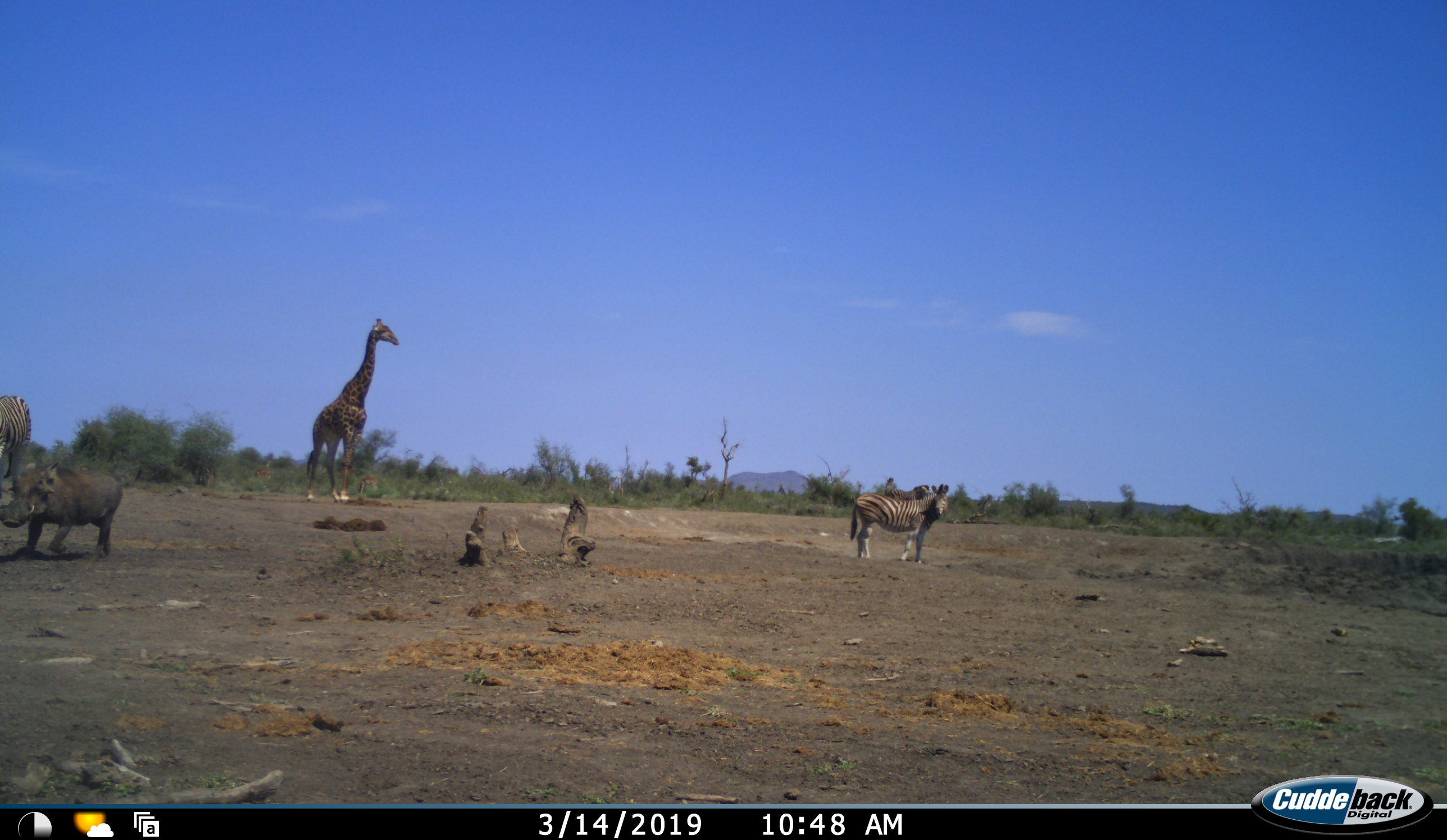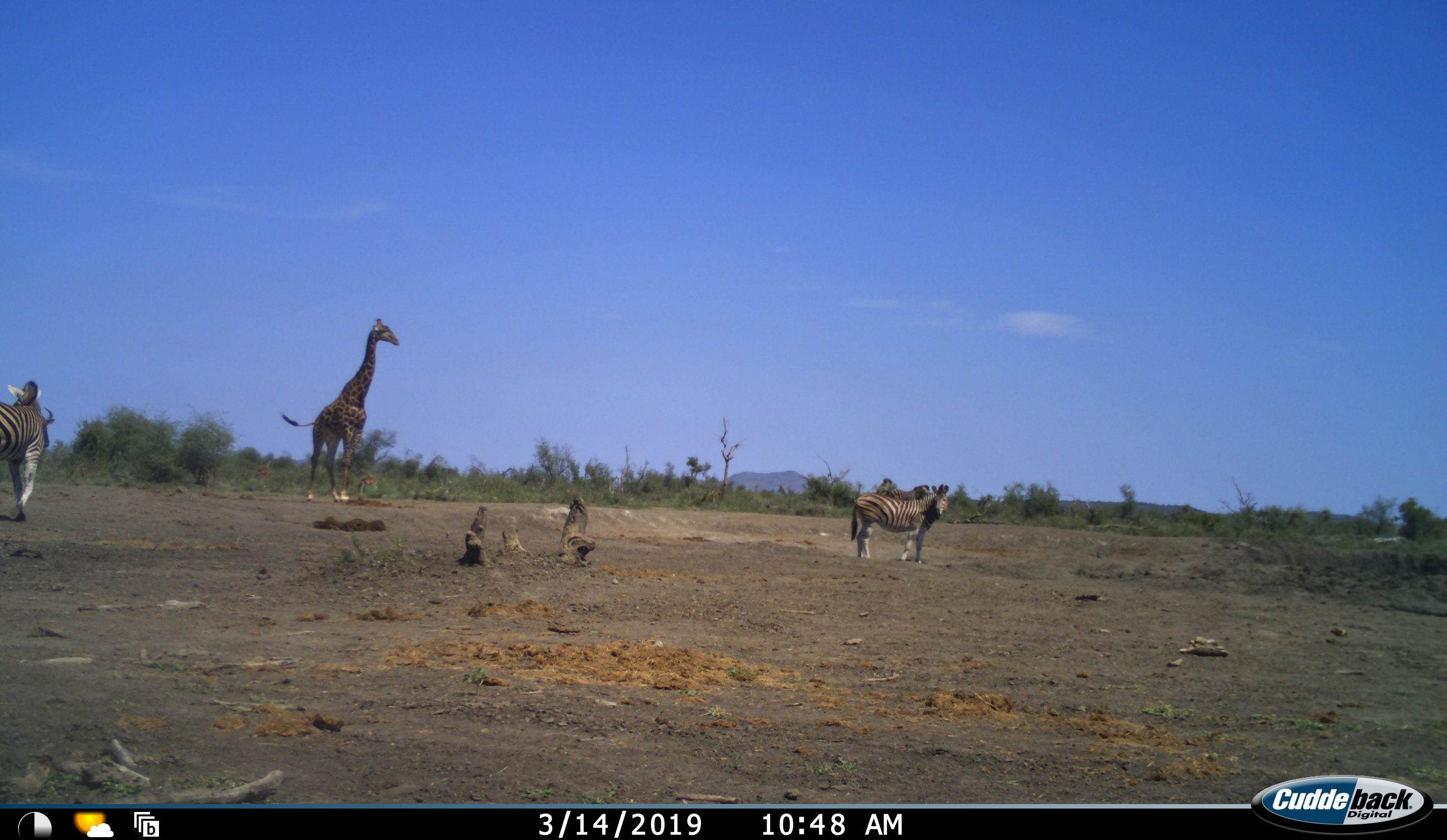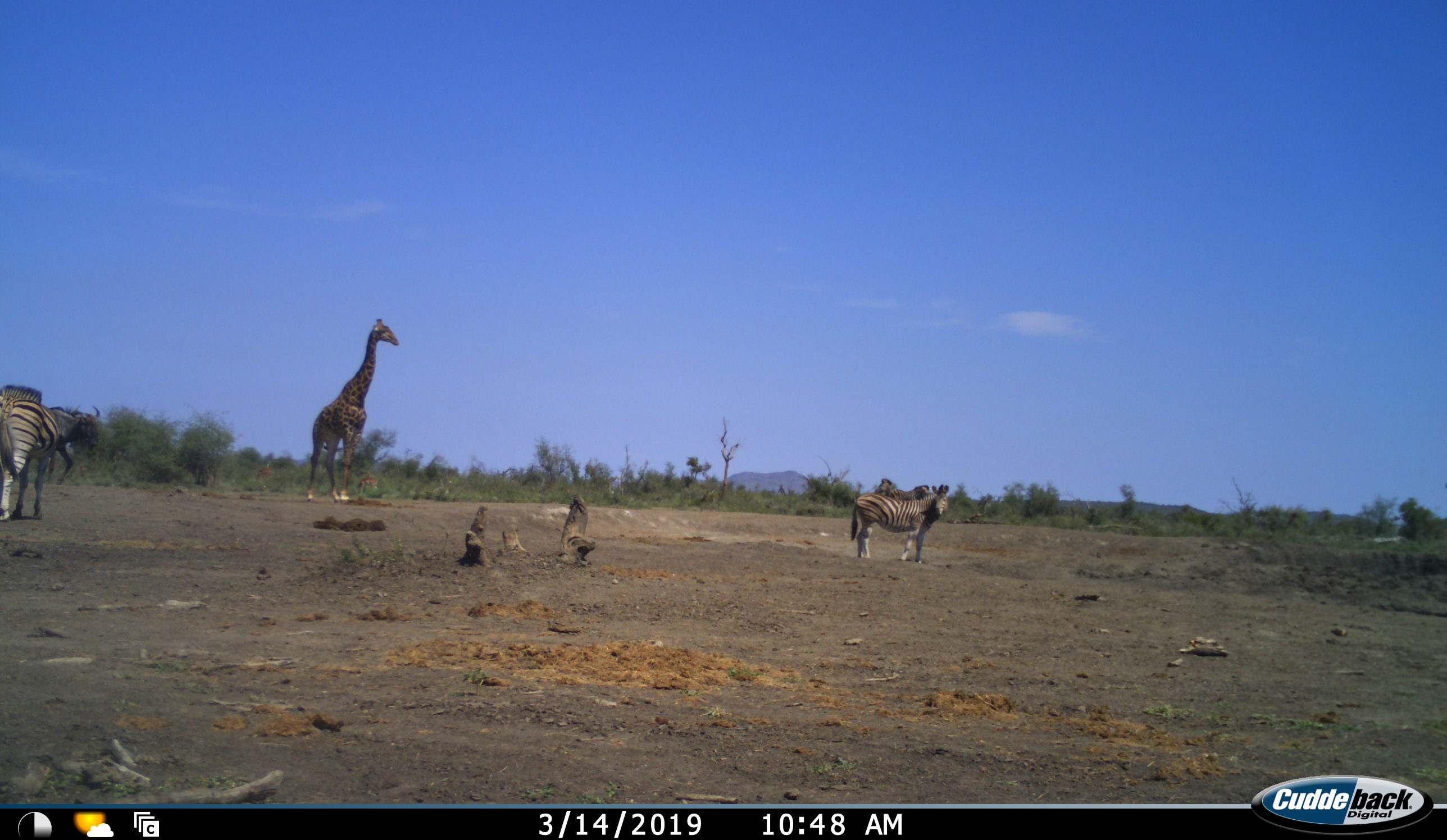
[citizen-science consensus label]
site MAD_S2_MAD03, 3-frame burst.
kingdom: Animalia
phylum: Chordata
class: Mammalia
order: Artiodactyla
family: Giraffidae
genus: Giraffa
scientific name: Giraffa camelopardalis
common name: giraffe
Giraffe (Giraffa camelopardalis), count 1. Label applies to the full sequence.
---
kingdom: Animalia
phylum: Chordata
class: Mammalia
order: Artiodactyla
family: Suidae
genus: Phacochoerus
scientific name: Phacochoerus africanus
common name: warthog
Warthog (Phacochoerus africanus), count 1. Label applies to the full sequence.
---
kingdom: Animalia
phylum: Chordata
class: Mammalia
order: Perissodactyla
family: Equidae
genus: Equus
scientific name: Equus quagga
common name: plains zebra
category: zebraplains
Zebraplains (plains zebra) (Equus quagga), count 2. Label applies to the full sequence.